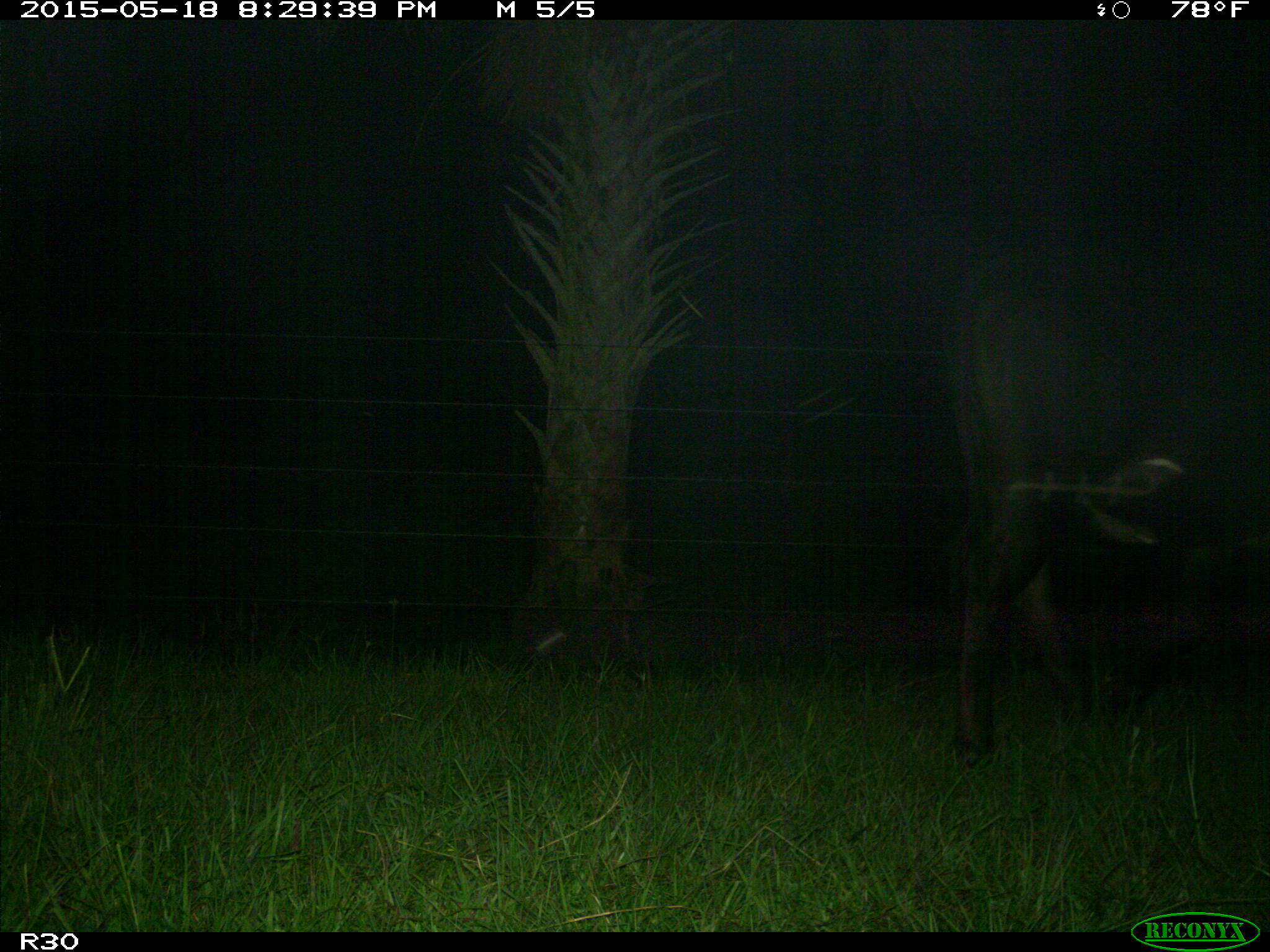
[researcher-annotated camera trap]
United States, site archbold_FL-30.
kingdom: Animalia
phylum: Chordata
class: Mammalia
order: Artiodactyla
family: Bovidae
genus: Bos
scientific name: Bos taurus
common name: domestic cow